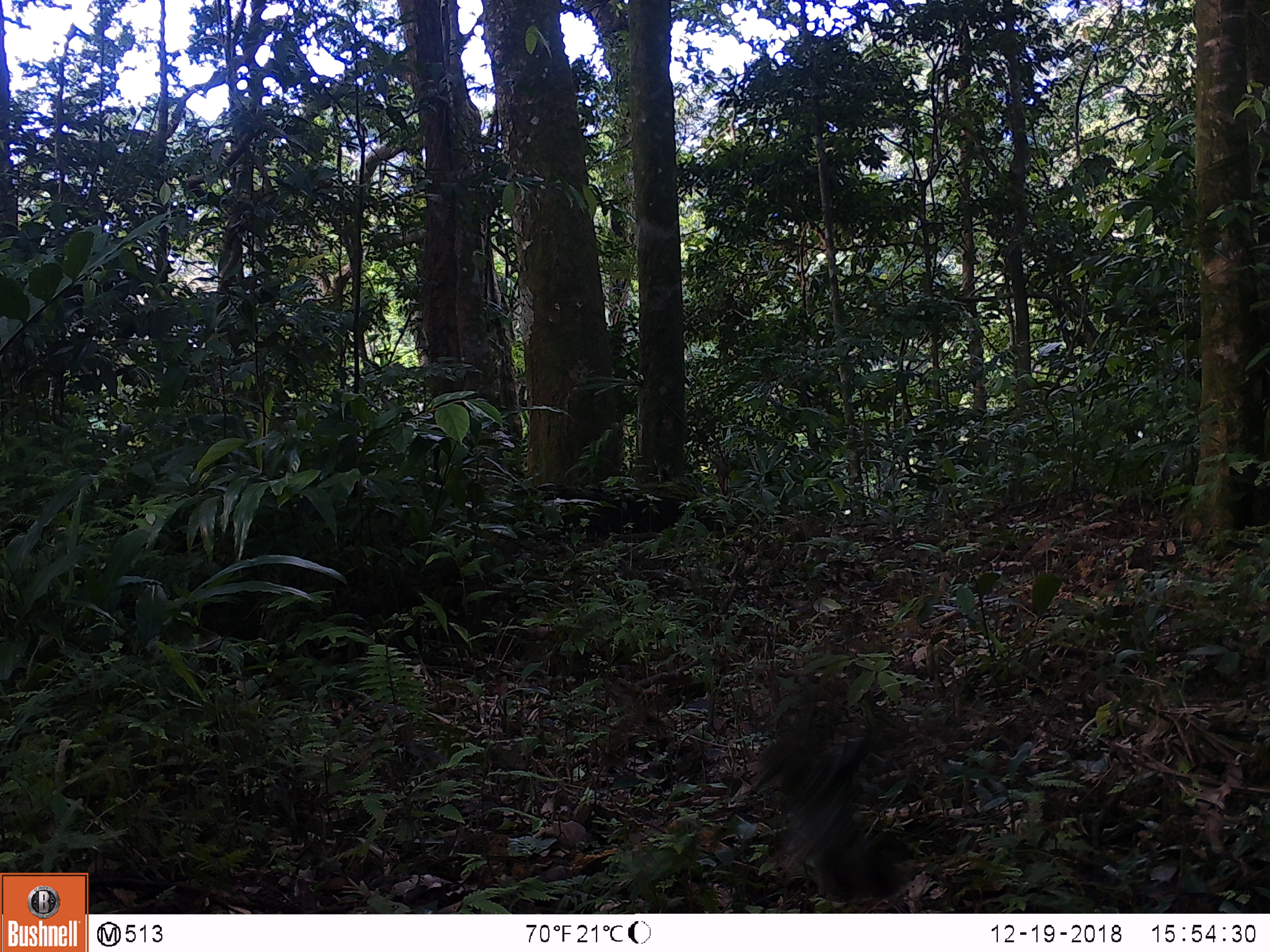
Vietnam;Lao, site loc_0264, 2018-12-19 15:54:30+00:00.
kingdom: Animalia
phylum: Chordata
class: Mammalia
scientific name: Mammalia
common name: mammal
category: unidentified small mammal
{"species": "unidentified small mammal (mammal) (Mammalia)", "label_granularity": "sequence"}